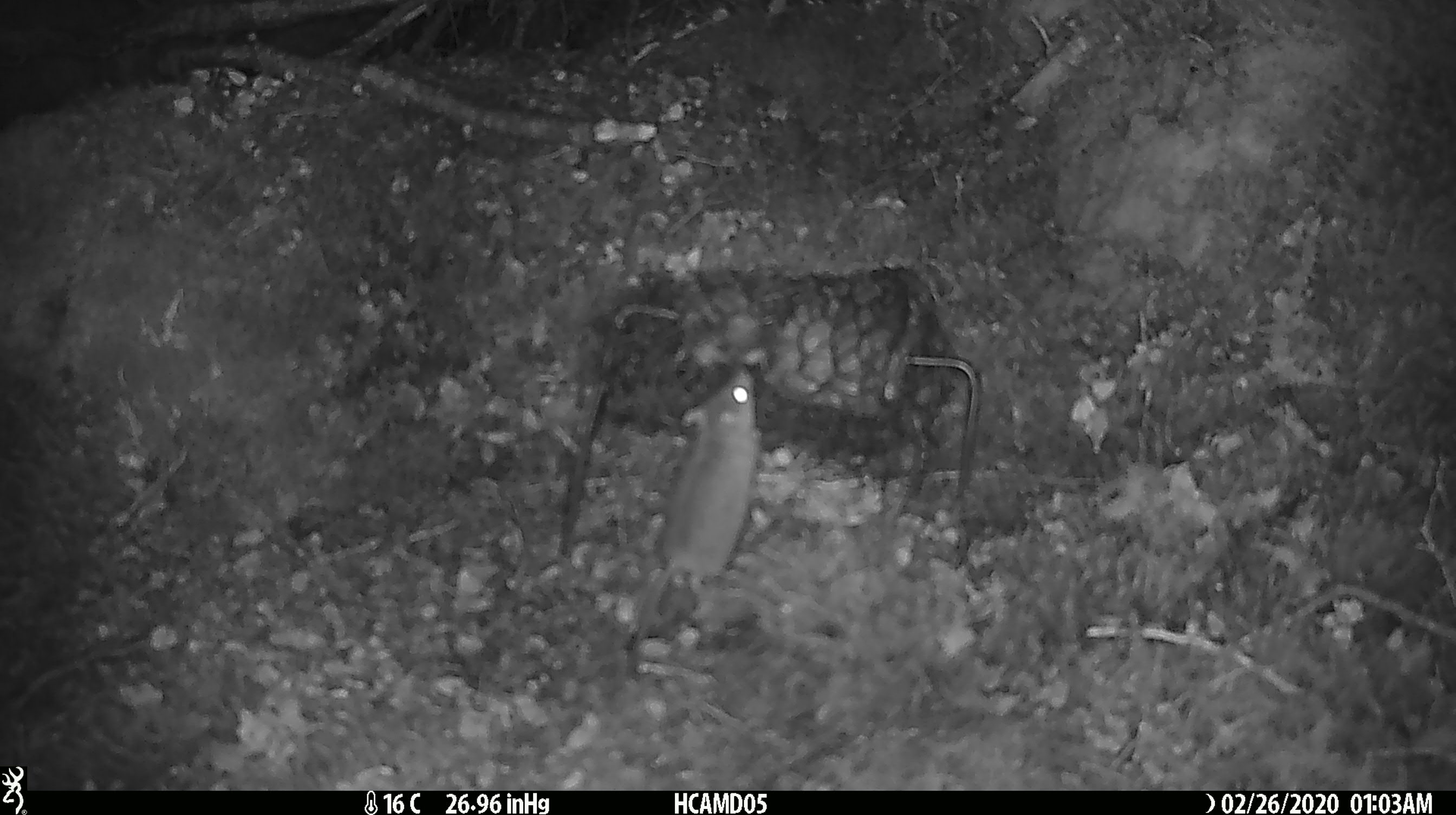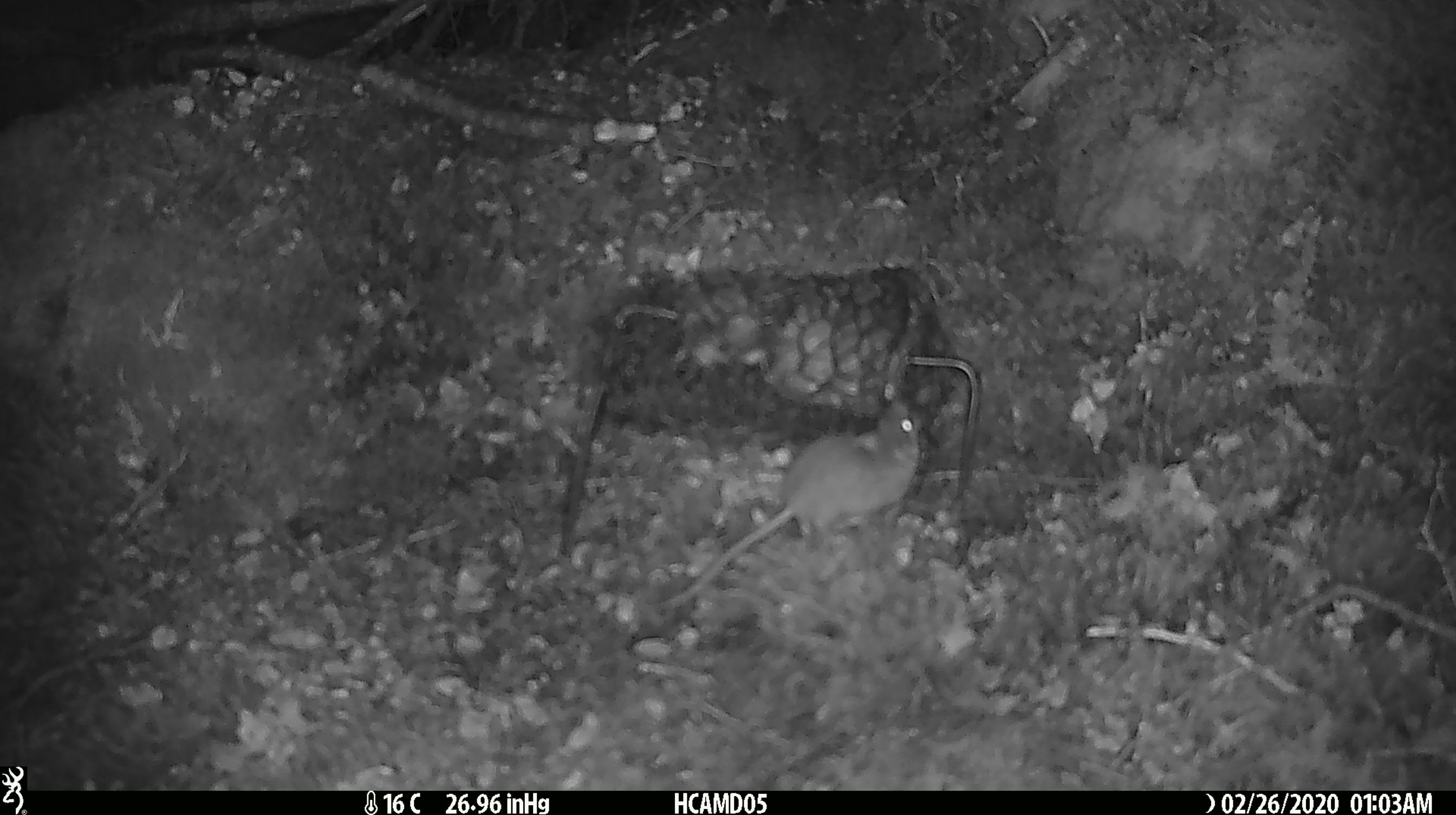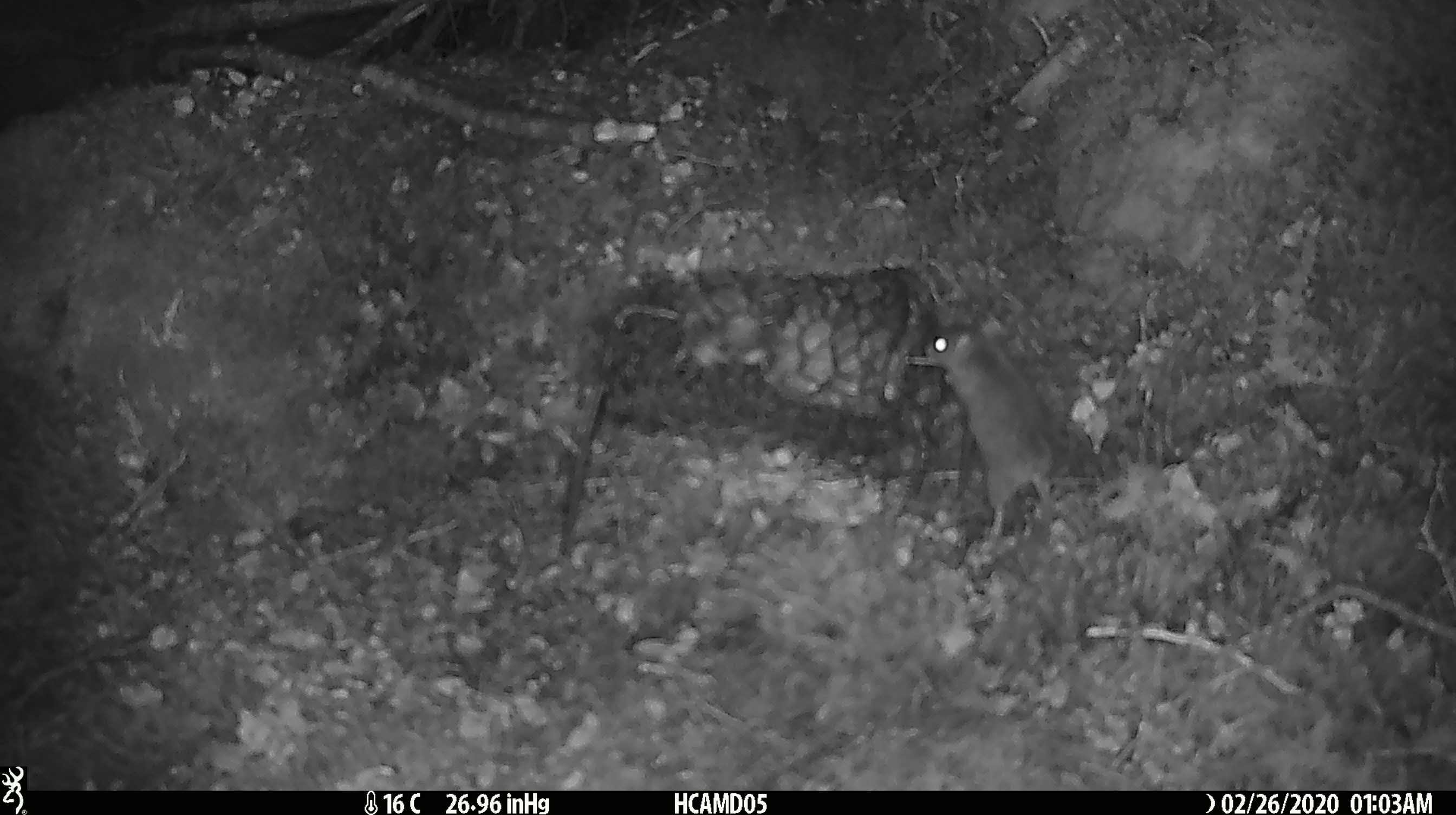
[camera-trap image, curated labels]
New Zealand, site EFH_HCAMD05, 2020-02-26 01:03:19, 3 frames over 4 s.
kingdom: Animalia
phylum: Chordata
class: Mammalia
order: Rodentia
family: Muridae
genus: Mus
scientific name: Mus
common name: mouse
Mouse (Mus).